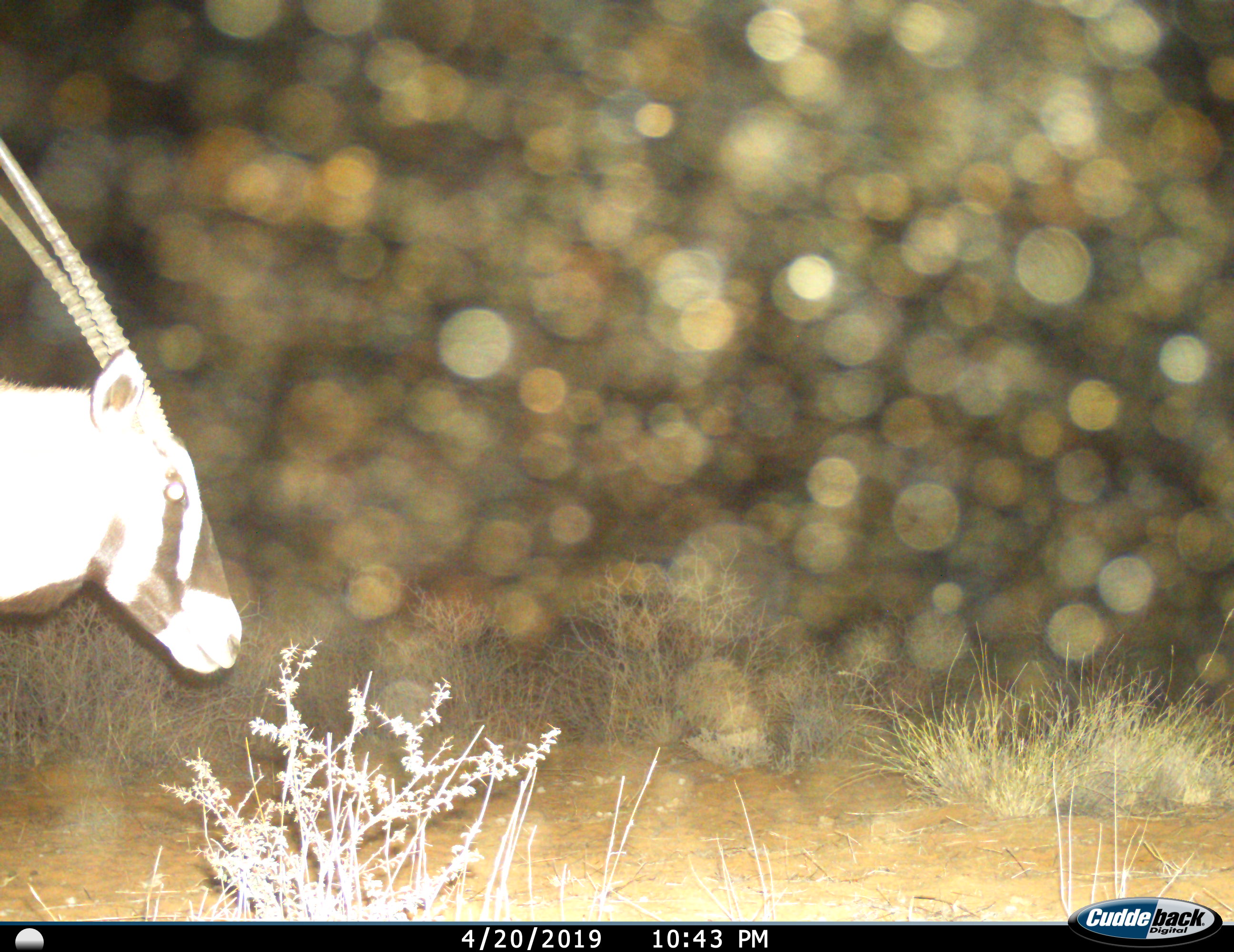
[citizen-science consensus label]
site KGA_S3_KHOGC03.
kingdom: Animalia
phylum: Chordata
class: Mammalia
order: Artiodactyla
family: Bovidae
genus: Oryx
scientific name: Oryx gazella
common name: gemsbok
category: oryx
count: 1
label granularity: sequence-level